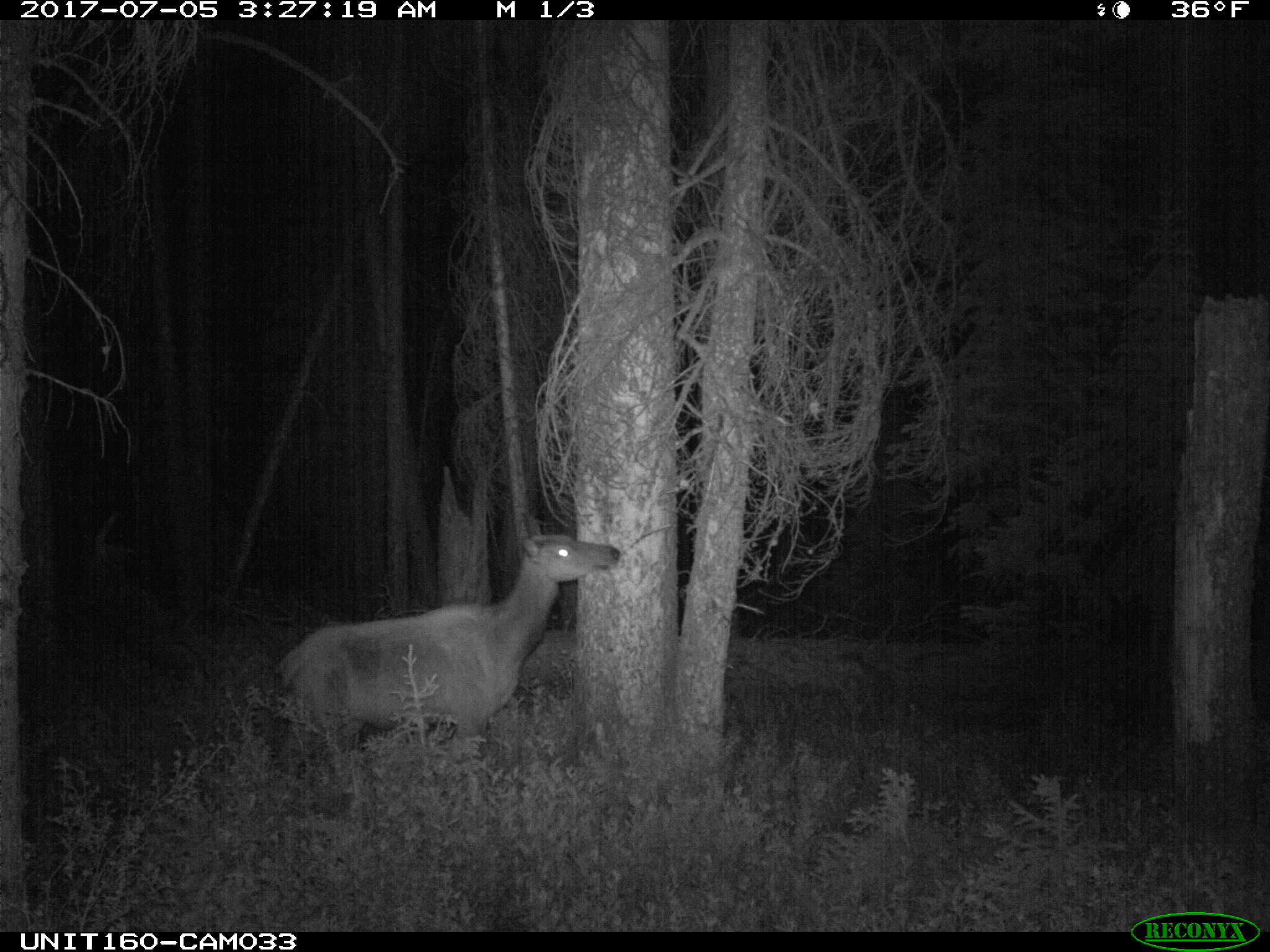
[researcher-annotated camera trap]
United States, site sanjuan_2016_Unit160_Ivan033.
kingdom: Animalia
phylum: Chordata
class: Mammalia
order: Artiodactyla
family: Cervidae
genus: Cervus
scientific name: Cervus elaphus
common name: red deer